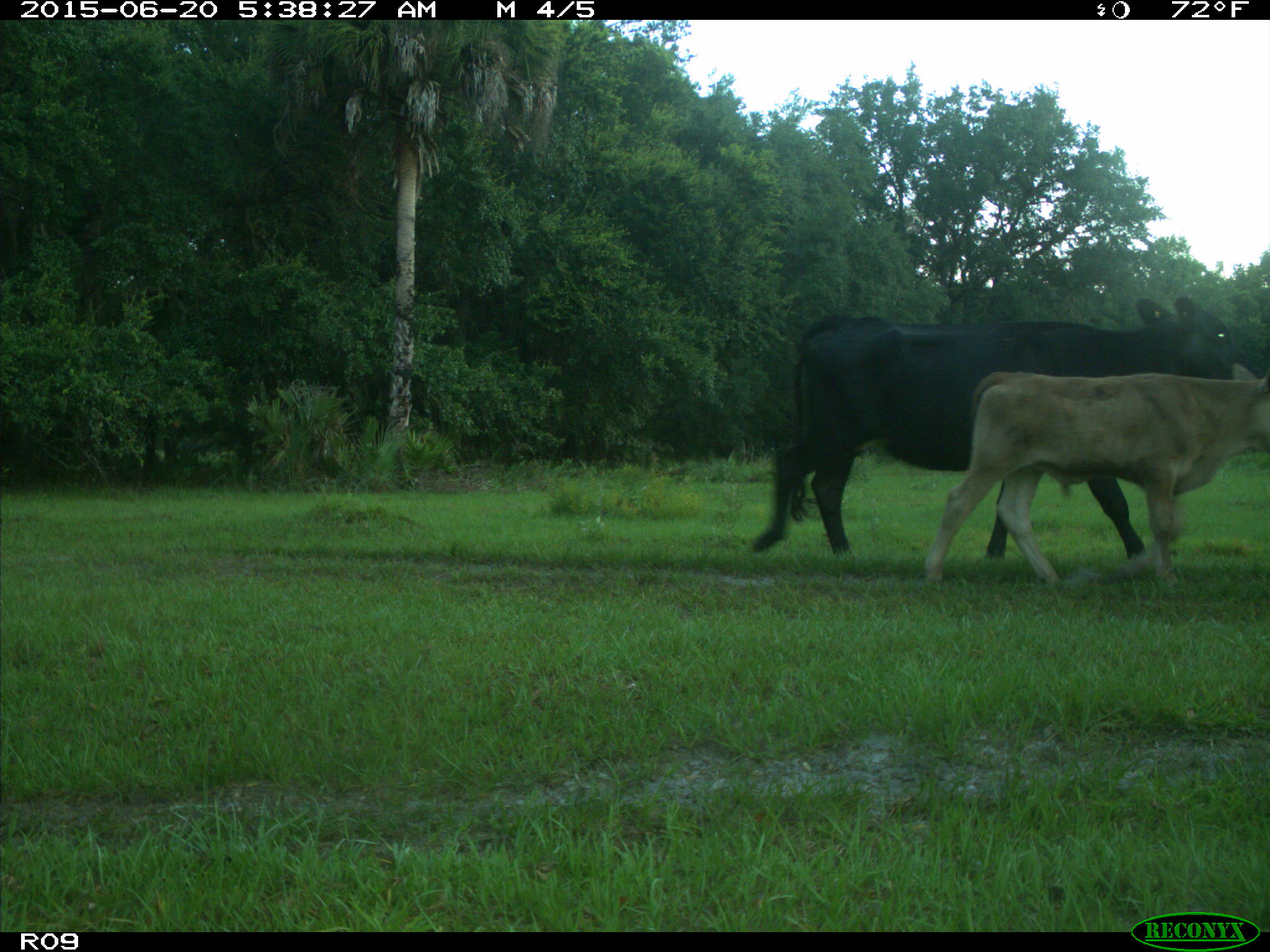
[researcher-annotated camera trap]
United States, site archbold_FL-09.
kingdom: Animalia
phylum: Chordata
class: Mammalia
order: Artiodactyla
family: Bovidae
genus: Bos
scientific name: Bos taurus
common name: domestic cow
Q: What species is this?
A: Bos taurus (domestic cow).